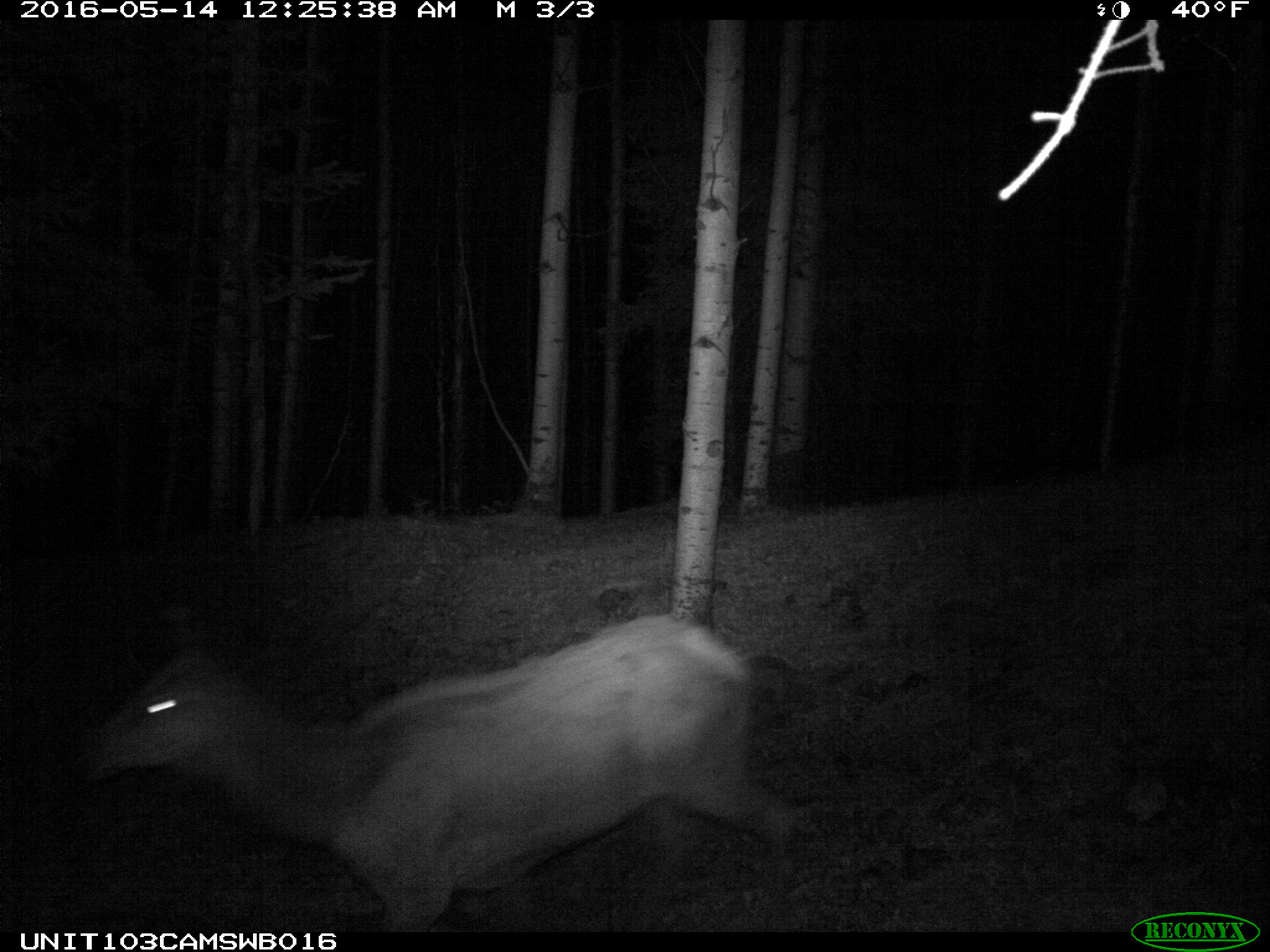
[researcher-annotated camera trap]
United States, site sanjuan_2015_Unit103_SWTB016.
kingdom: Animalia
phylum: Chordata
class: Mammalia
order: Artiodactyla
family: Cervidae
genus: Cervus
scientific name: Cervus elaphus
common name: red deer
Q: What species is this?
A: Cervus elaphus (red deer).